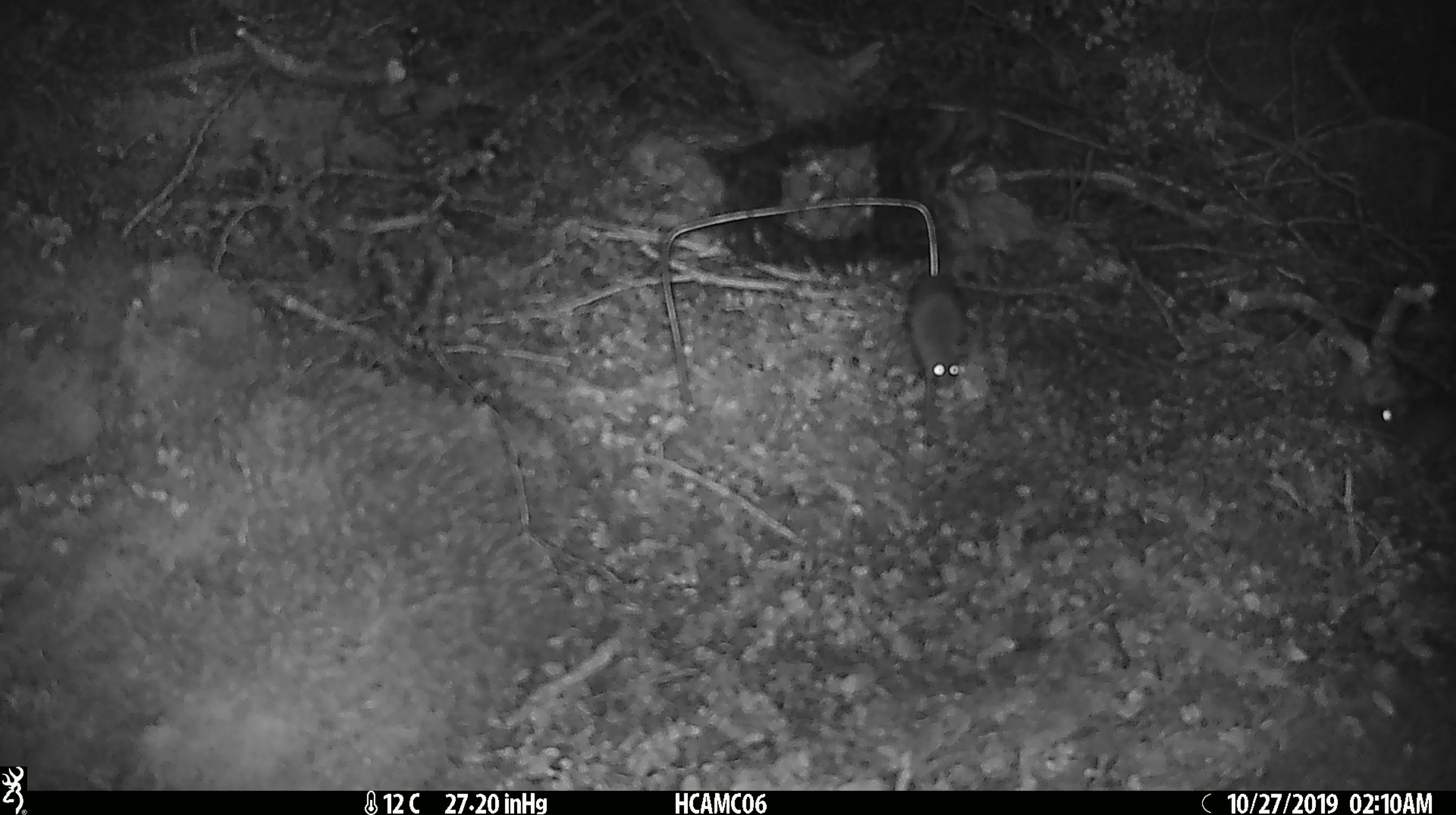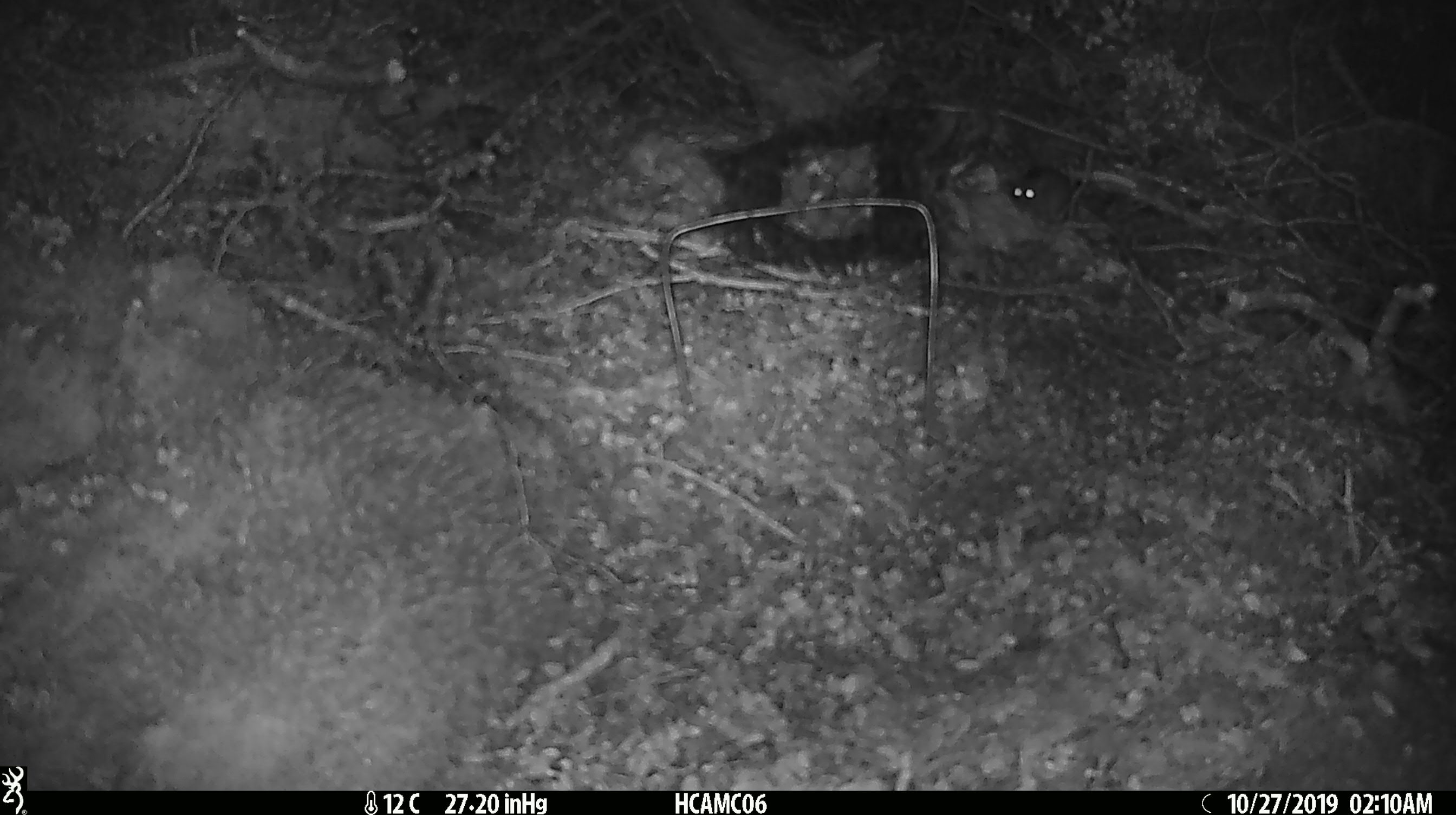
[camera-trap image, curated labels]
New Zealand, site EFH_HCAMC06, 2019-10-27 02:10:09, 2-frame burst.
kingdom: Animalia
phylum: Chordata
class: Mammalia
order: Rodentia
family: Muridae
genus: Mus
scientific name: Mus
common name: mouse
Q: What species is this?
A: Mouse (Mus).